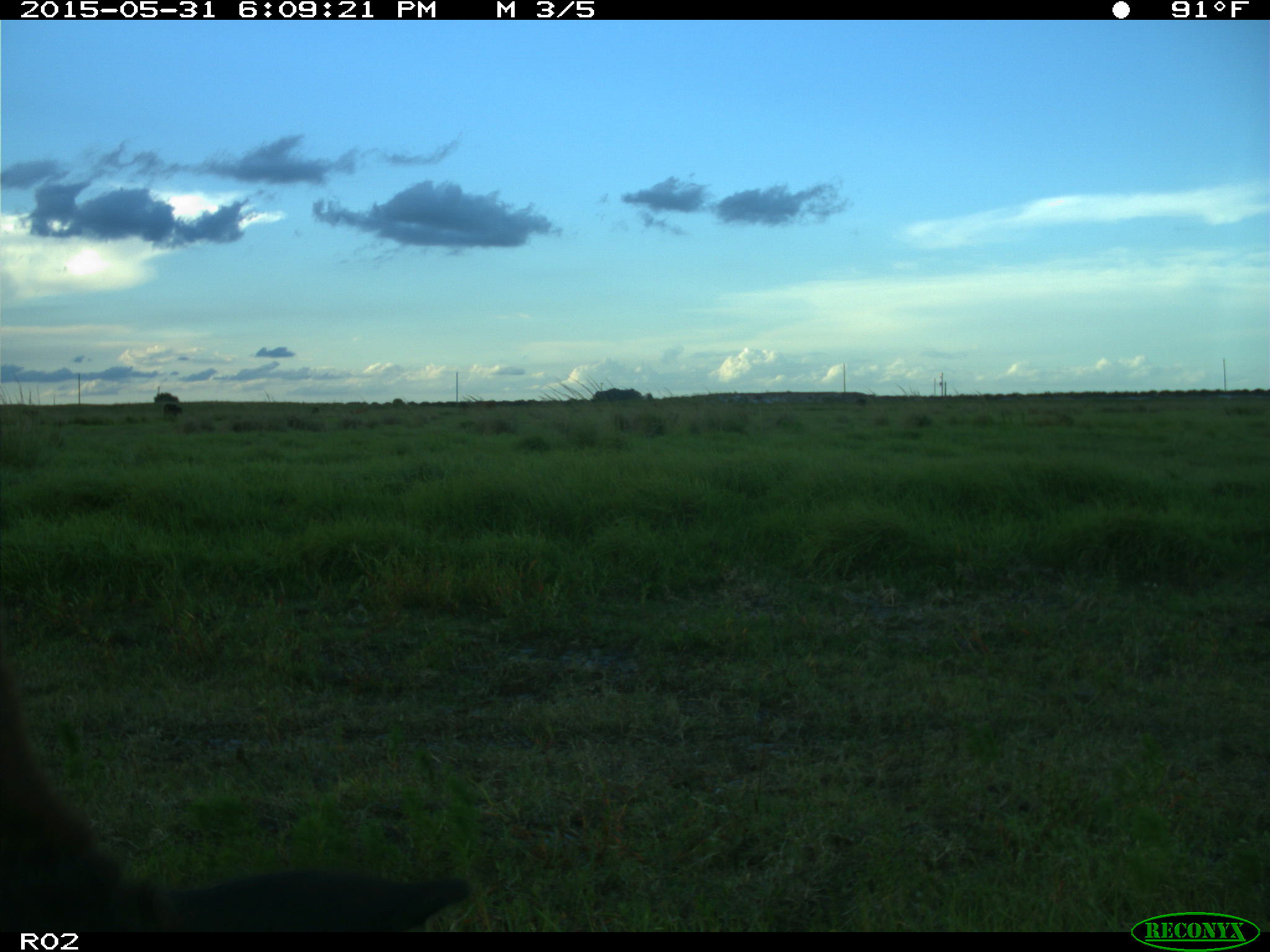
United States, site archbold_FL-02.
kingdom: Animalia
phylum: Chordata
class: Mammalia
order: Artiodactyla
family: Bovidae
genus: Bos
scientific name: Bos taurus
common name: domestic cow